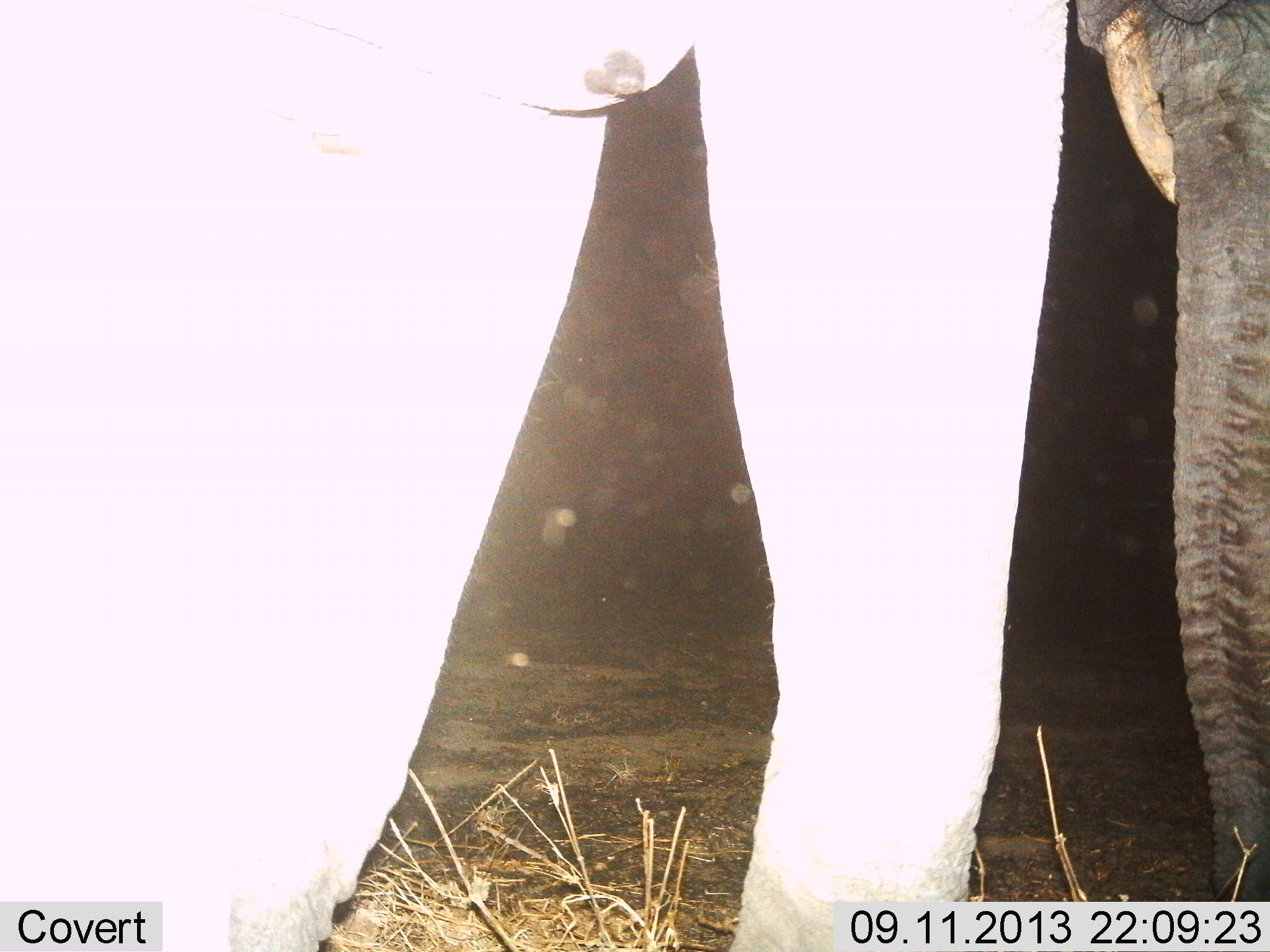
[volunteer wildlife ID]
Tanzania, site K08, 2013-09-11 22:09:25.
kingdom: Animalia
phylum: Chordata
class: Mammalia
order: Proboscidea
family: Elephantidae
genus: Loxodonta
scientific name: Loxodonta africana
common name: african bush elephant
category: elephant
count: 1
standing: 76%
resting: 0%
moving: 24%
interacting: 0%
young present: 0%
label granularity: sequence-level